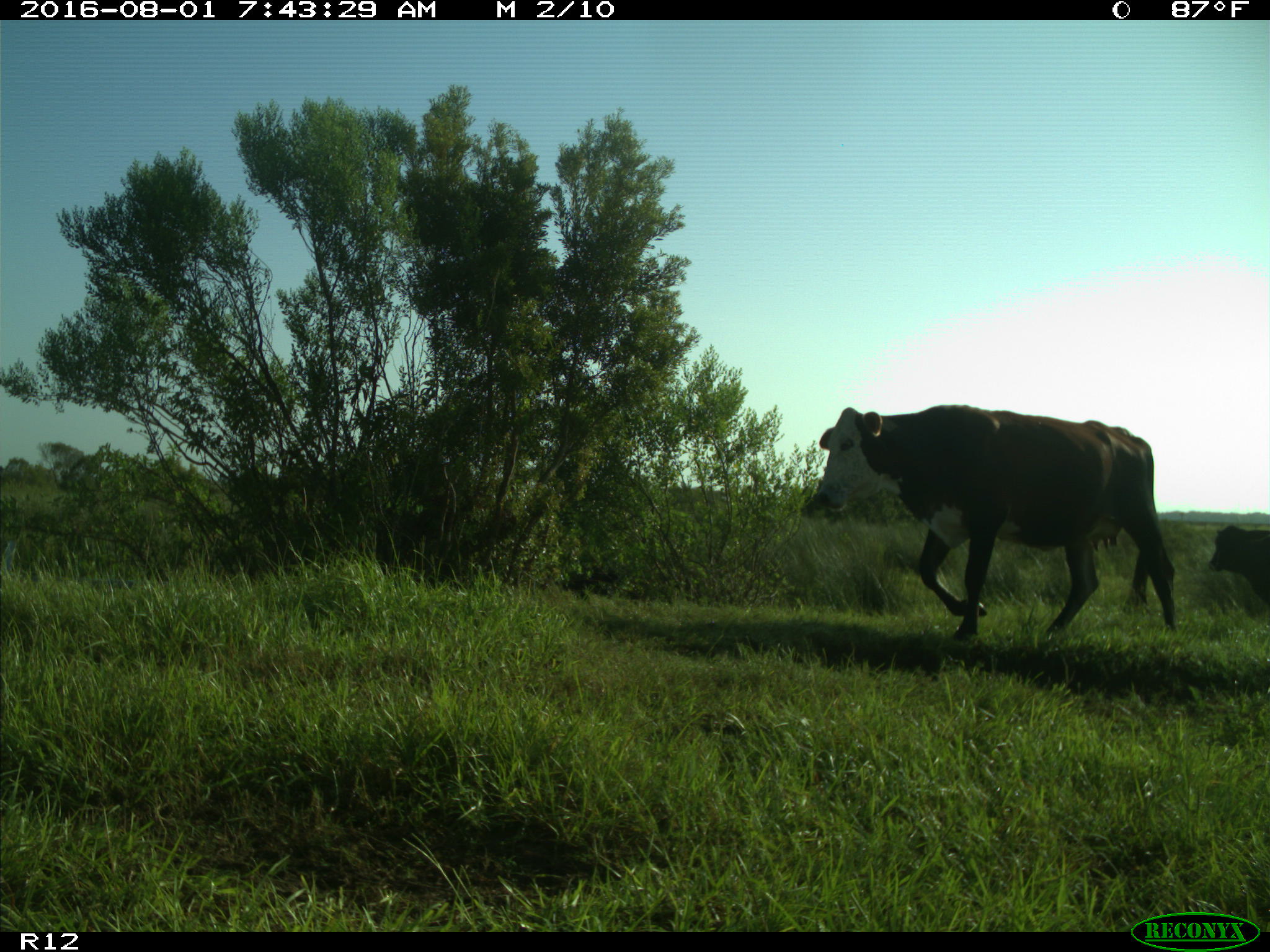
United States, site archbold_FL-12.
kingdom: Animalia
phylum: Chordata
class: Mammalia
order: Artiodactyla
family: Bovidae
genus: Bos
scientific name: Bos taurus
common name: domestic cow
Bos taurus (domestic cow).